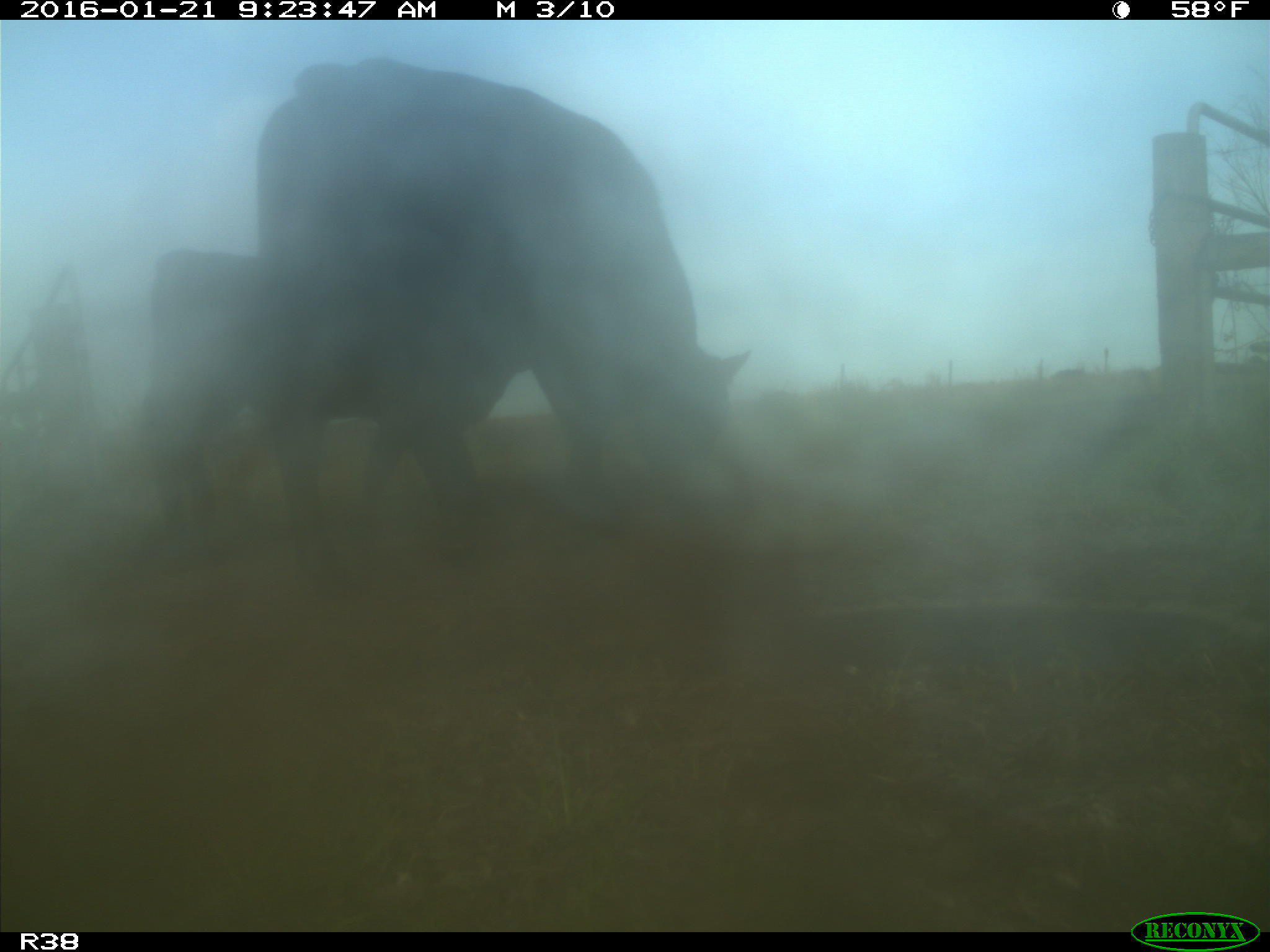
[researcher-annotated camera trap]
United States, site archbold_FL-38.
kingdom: Animalia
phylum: Chordata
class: Mammalia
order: Artiodactyla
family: Bovidae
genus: Bos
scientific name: Bos taurus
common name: domestic cow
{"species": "Bos taurus (domestic cow)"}